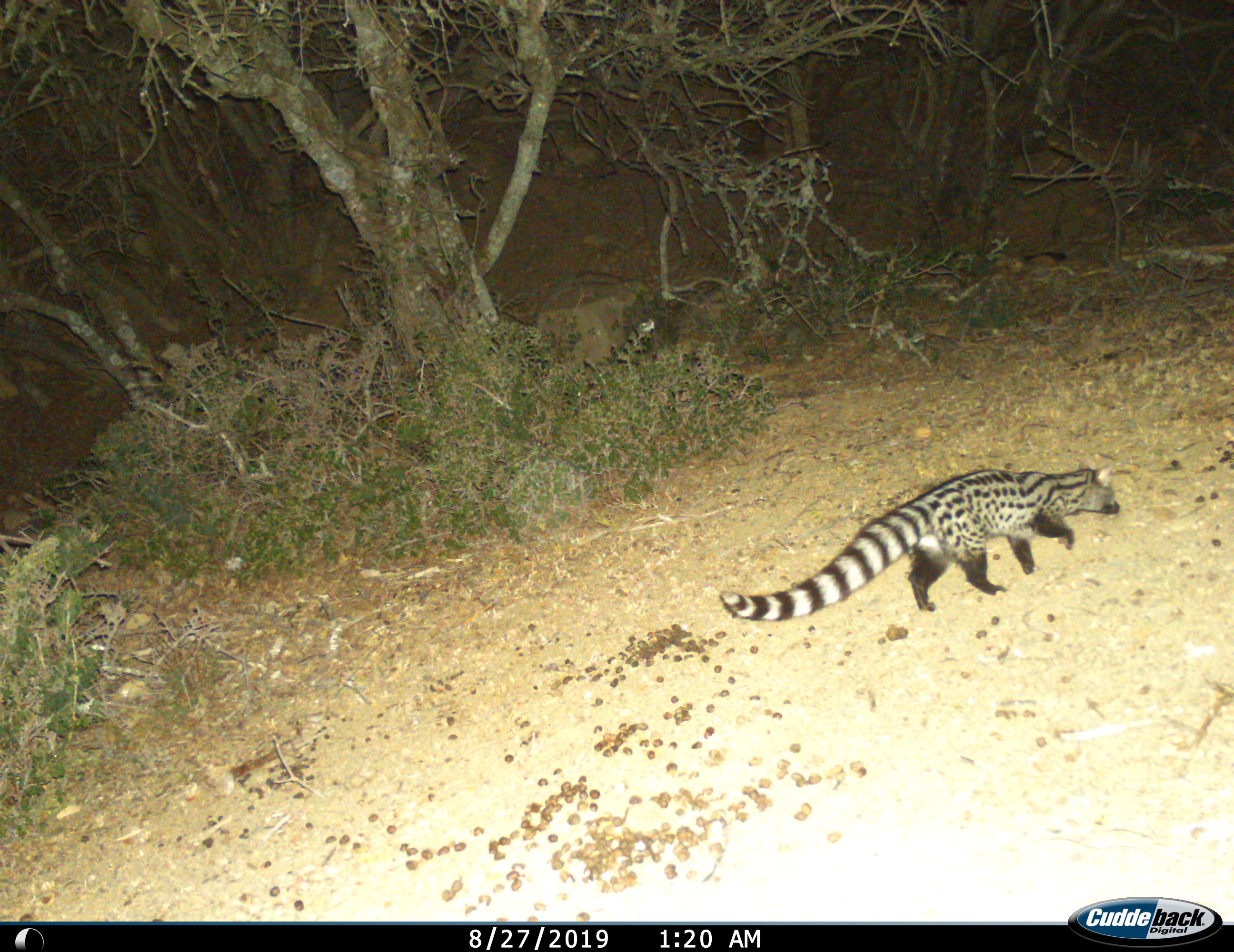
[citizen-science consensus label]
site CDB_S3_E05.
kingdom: Animalia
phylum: Chordata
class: Mammalia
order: Carnivora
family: Viverridae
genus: Genetta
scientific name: Genetta genetta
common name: small-spotted genet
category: genetcommonsmallspotted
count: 1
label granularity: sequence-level